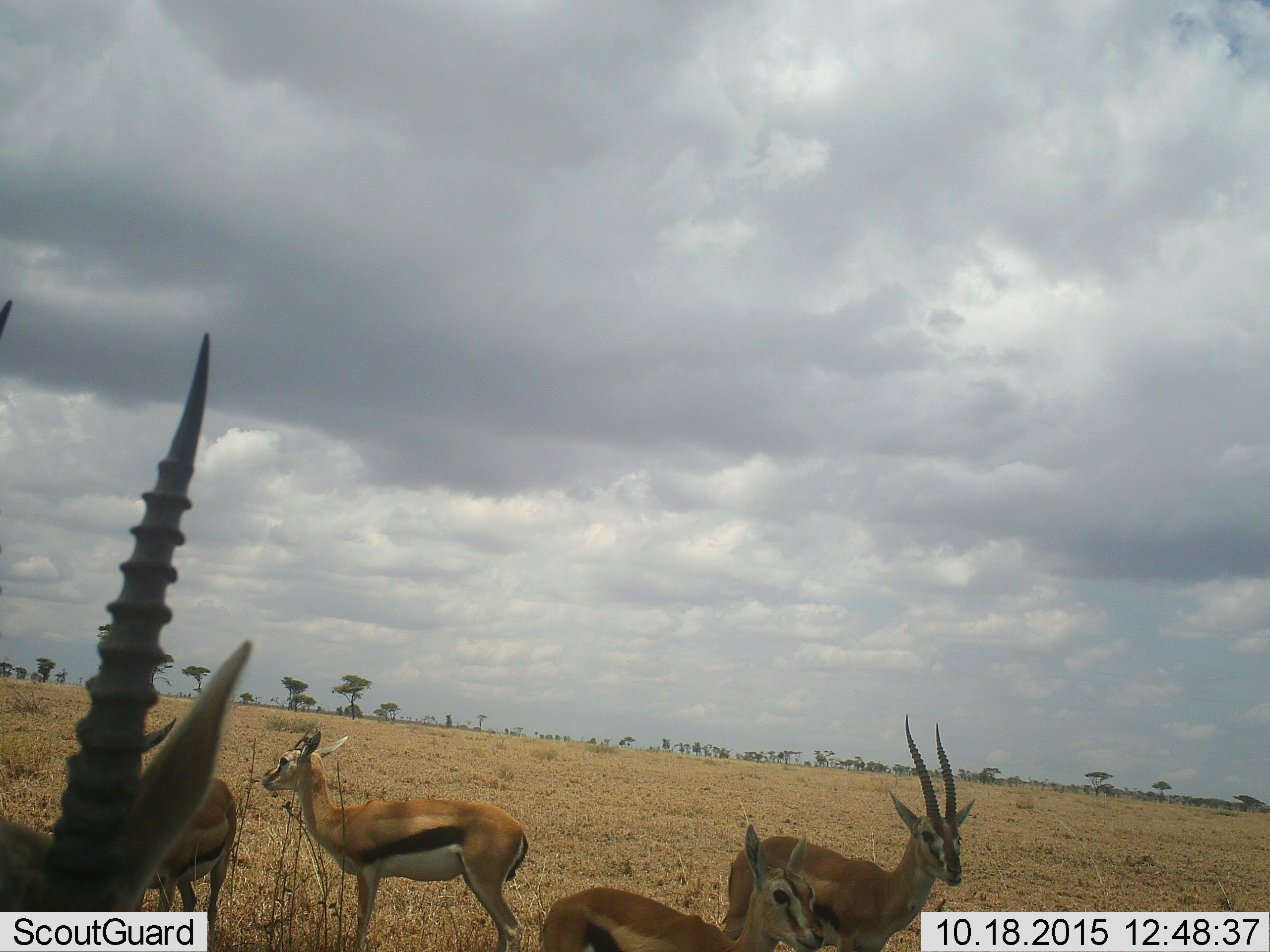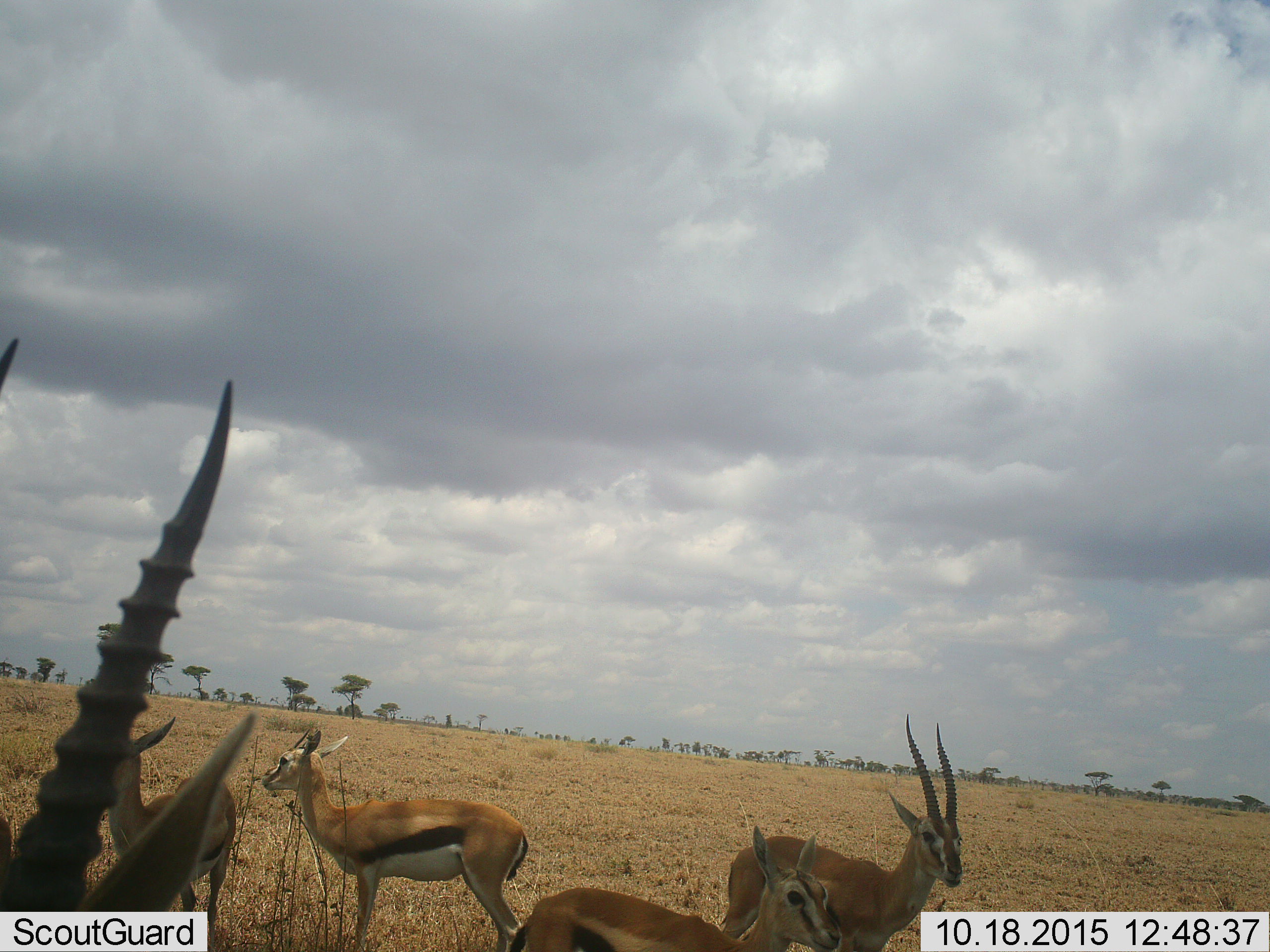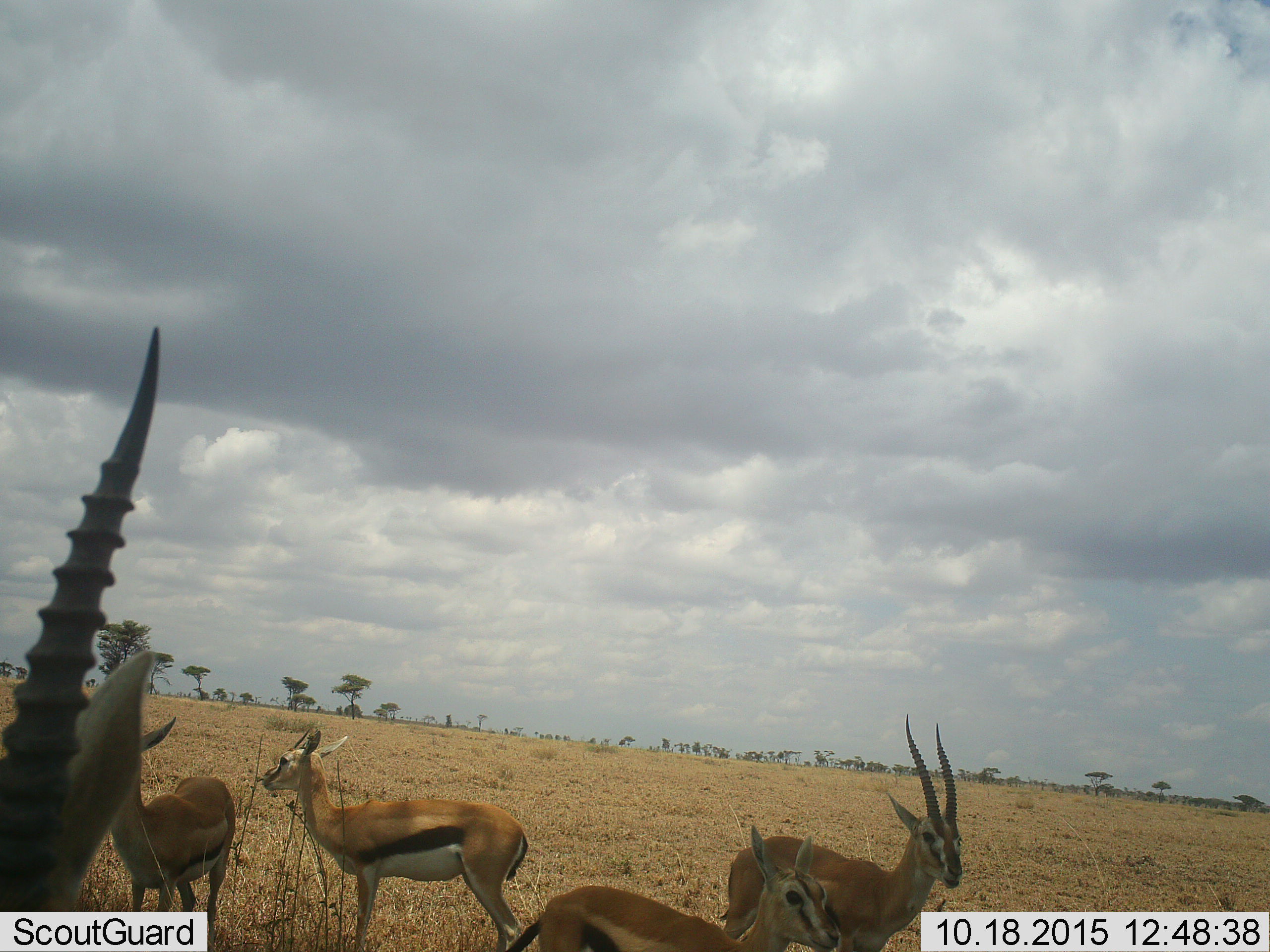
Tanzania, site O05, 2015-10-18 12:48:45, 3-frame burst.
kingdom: Animalia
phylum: Chordata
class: Mammalia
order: Artiodactyla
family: Bovidae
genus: Eudorcas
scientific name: Eudorcas thomsonii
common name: thomson's gazelle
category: gazellethomsons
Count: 5.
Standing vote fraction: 83%.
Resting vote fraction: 0%.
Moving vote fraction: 0%.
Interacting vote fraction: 17%.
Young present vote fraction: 17%.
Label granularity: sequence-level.